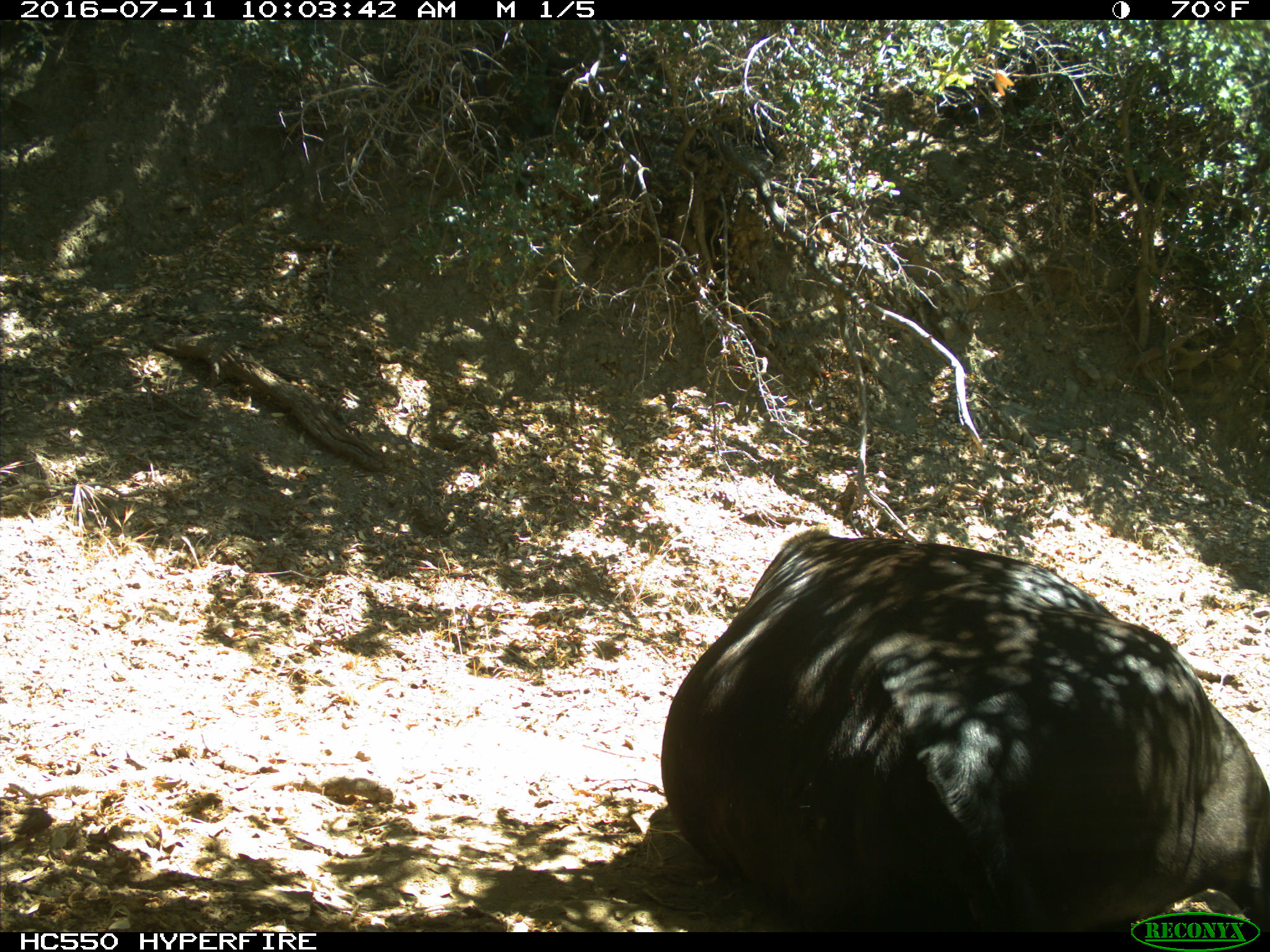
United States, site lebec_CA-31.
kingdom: Animalia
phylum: Chordata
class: Mammalia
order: Artiodactyla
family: Bovidae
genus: Bos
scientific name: Bos taurus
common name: domestic cow